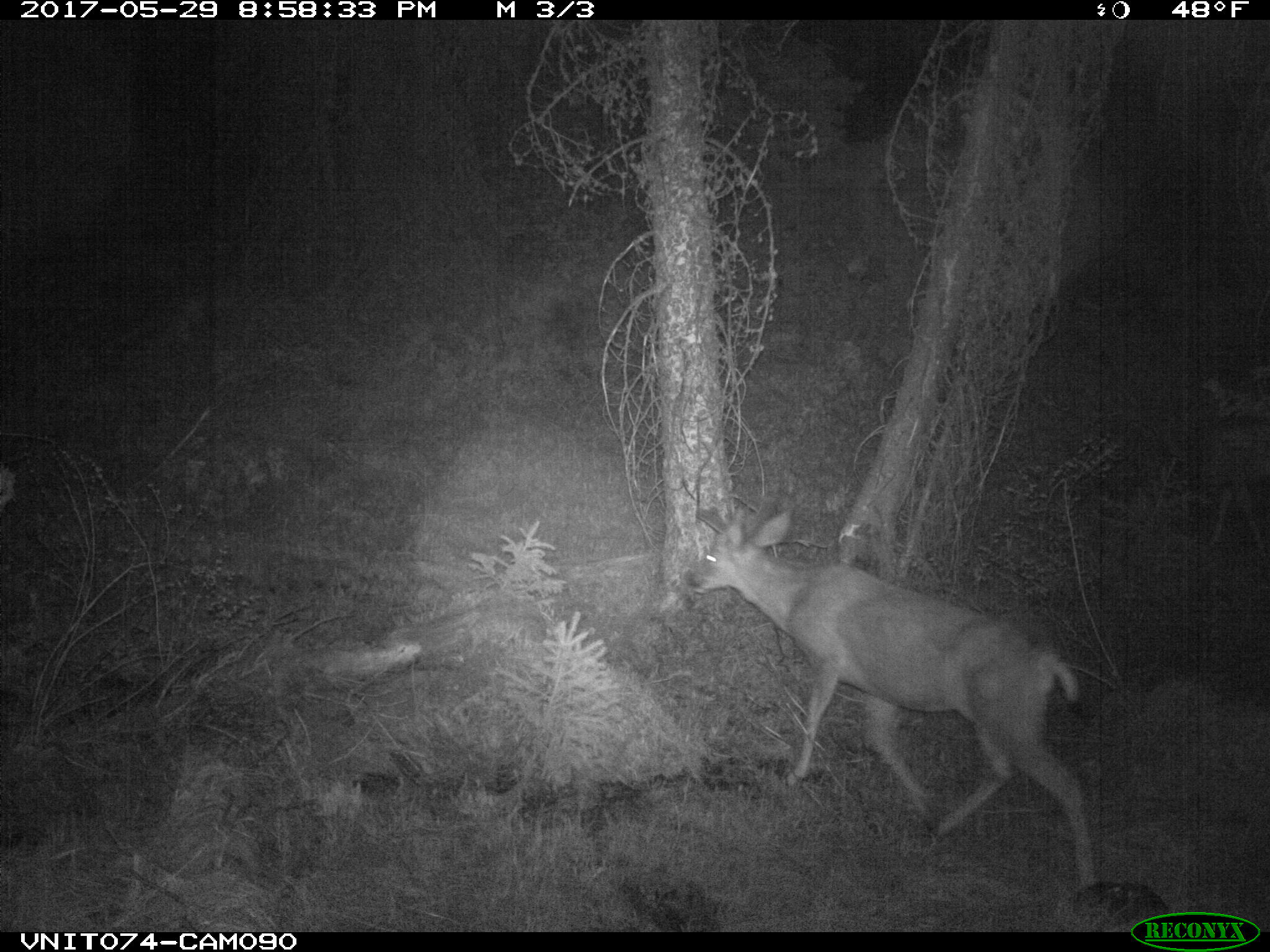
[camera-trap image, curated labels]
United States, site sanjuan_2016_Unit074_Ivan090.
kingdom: Animalia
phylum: Chordata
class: Mammalia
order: Artiodactyla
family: Cervidae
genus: Odocoileus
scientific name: Odocoileus hemionus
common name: mule deer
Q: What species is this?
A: Odocoileus hemionus (mule deer).